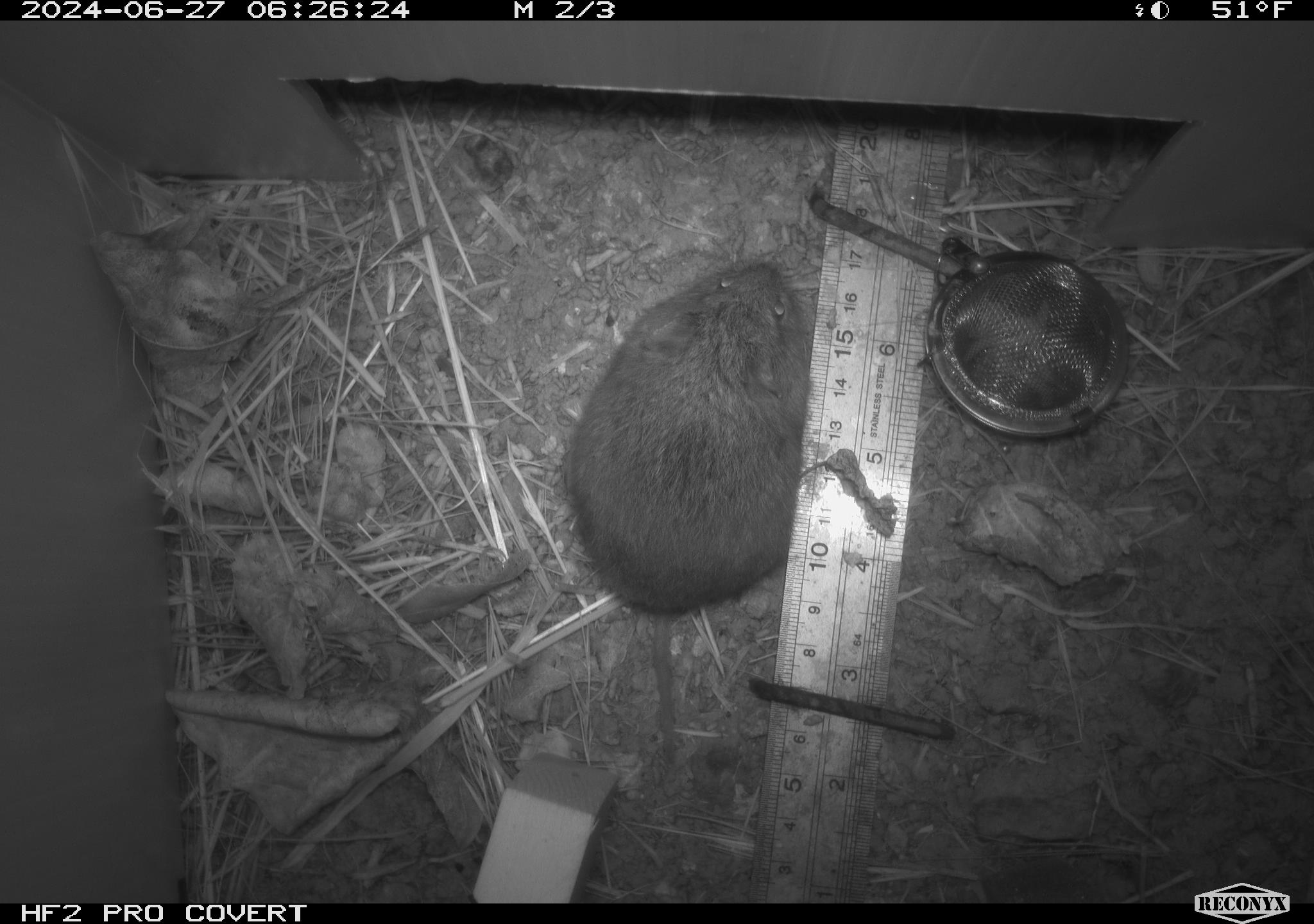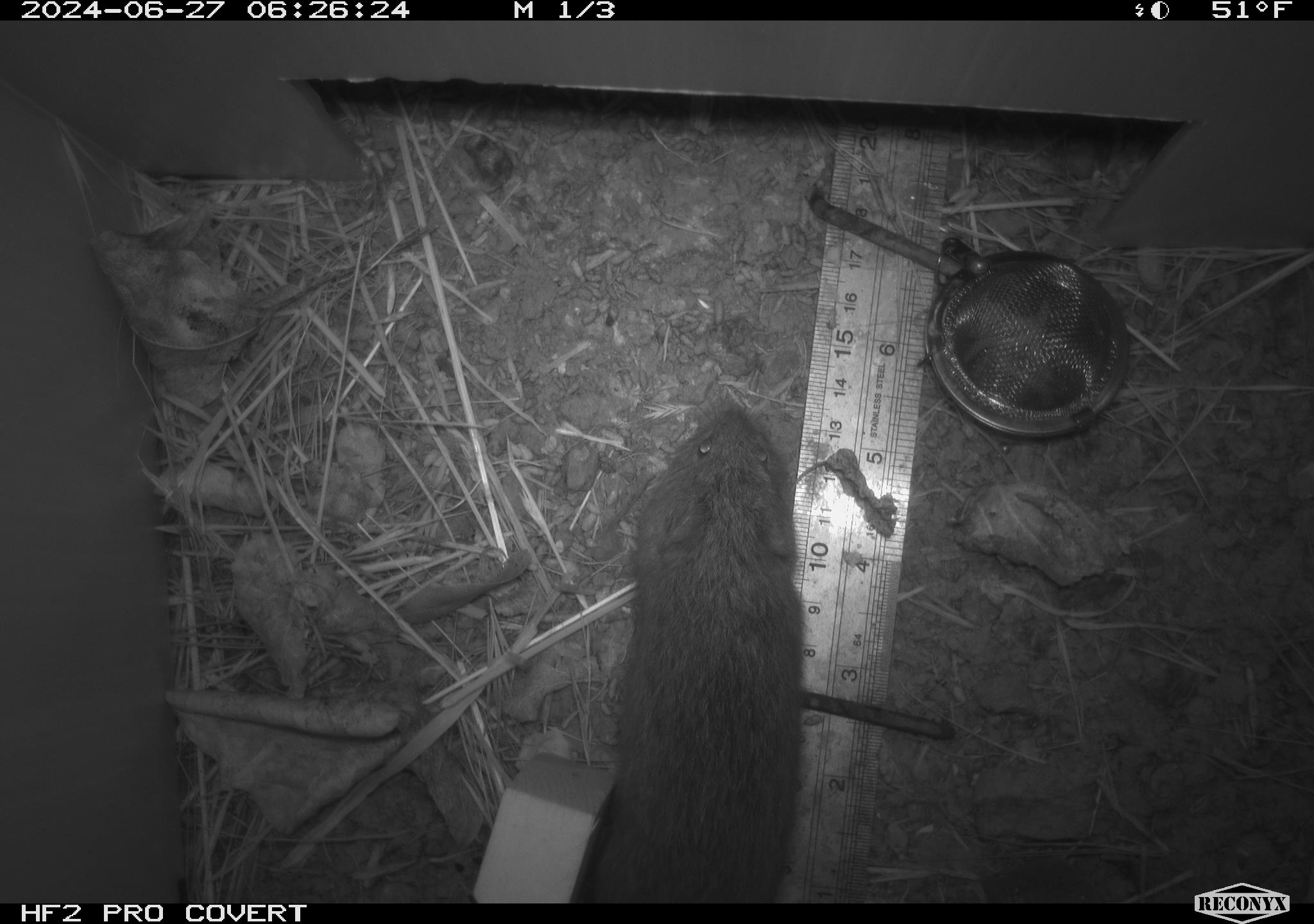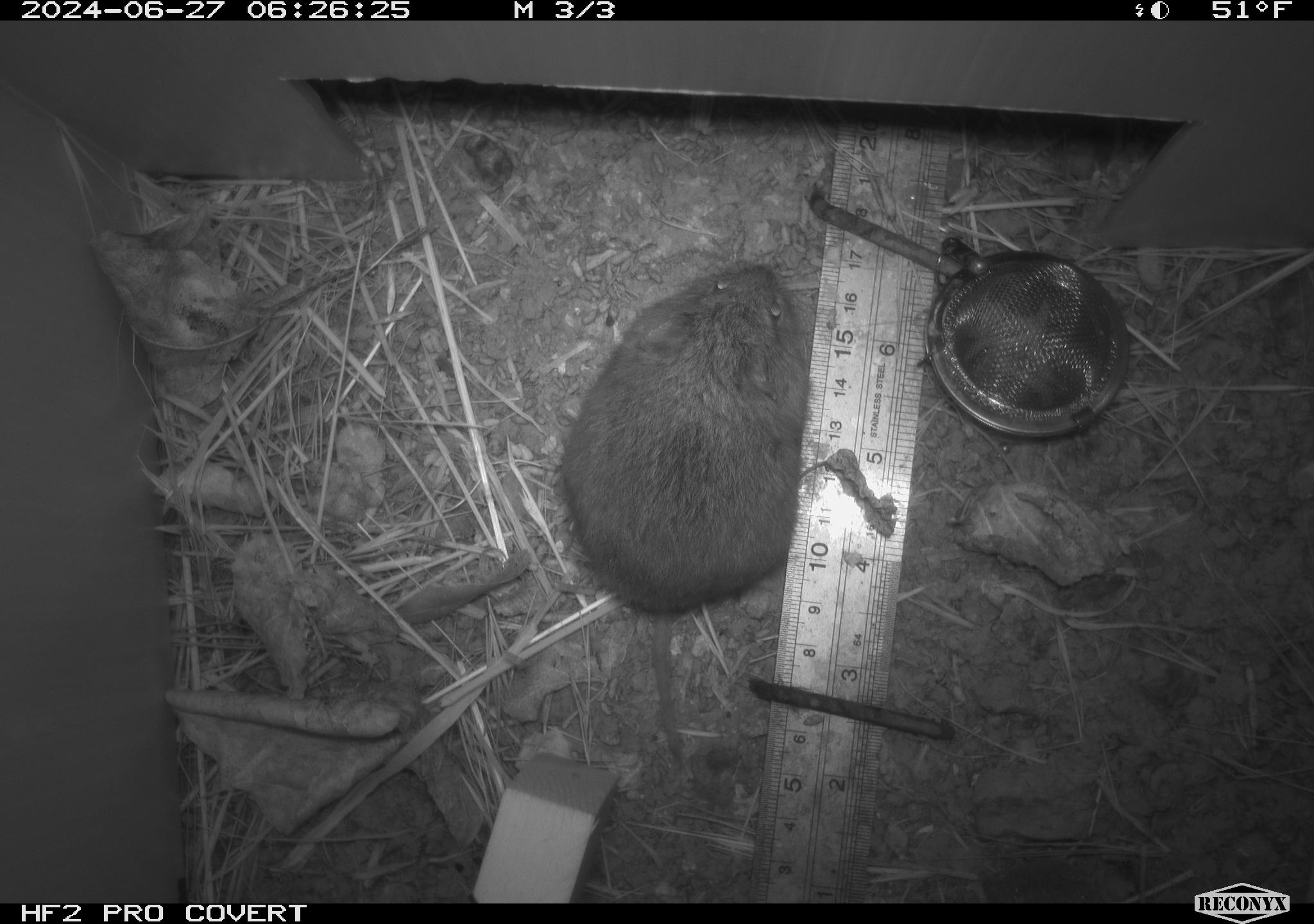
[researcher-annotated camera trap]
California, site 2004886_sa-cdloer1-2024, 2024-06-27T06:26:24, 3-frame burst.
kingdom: Animalia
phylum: Chordata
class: Mammalia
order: Rodentia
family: Cricetidae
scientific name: Arvicolinae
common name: voles, lemmings, and muskrats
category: arvicolinae subfamily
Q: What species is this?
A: Arvicolinae subfamily (voles, lemmings, and muskrats) (Arvicolinae).